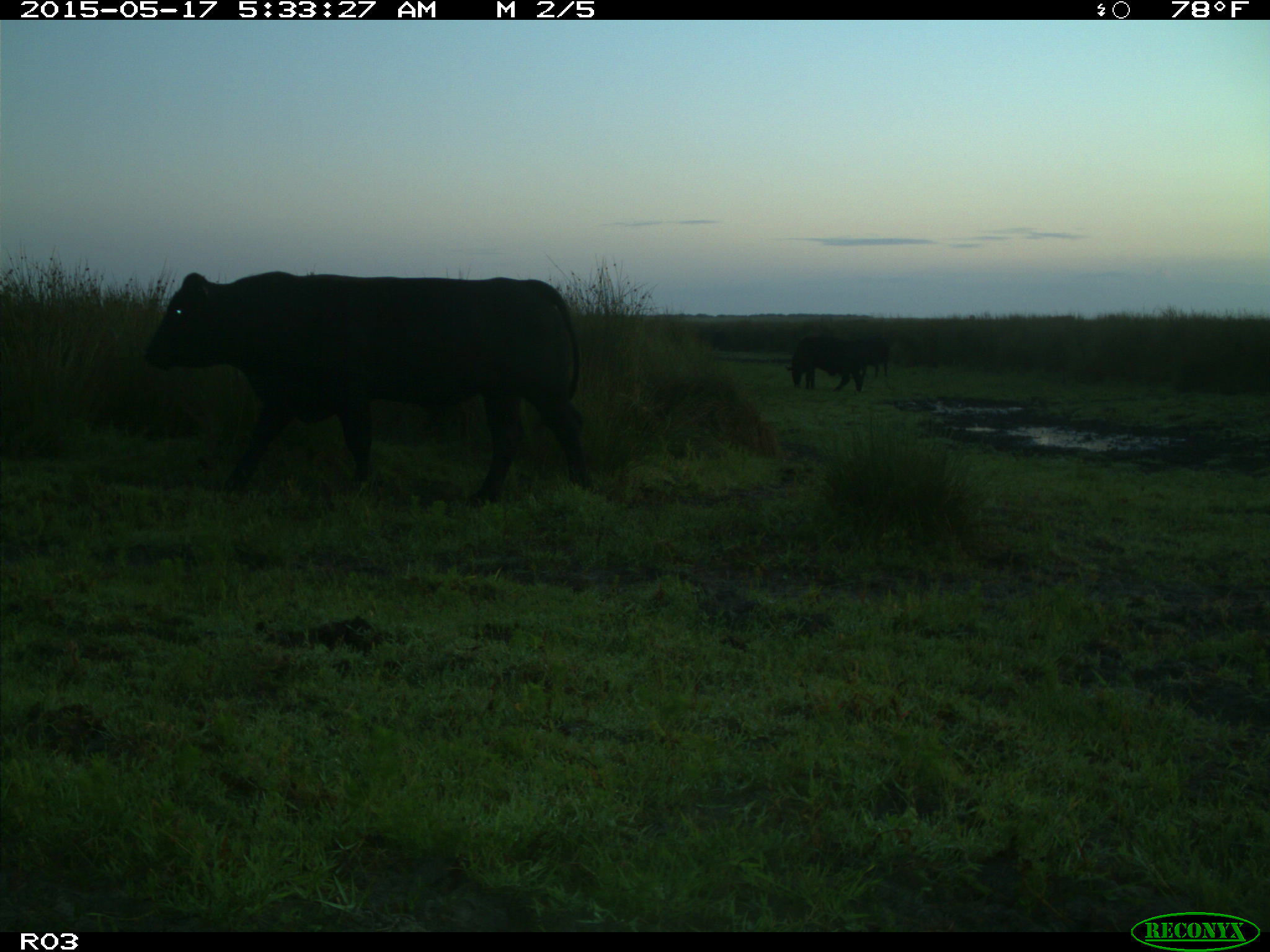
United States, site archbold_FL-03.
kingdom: Animalia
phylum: Chordata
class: Mammalia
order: Artiodactyla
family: Bovidae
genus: Bos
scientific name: Bos taurus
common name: domestic cow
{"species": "Bos taurus (domestic cow)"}